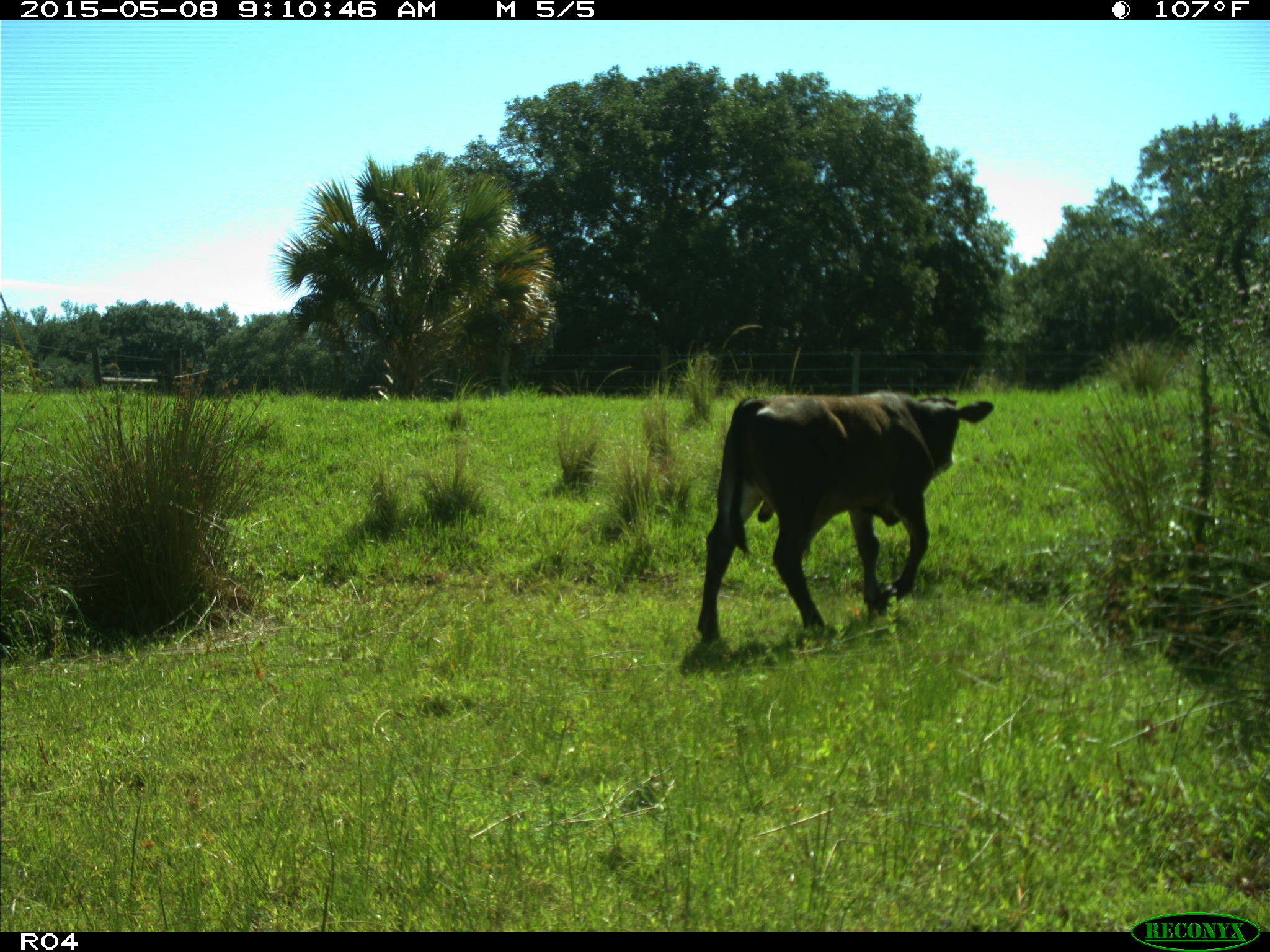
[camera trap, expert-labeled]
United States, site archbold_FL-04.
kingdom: Animalia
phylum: Chordata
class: Mammalia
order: Artiodactyla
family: Bovidae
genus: Bos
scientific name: Bos taurus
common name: domestic cow